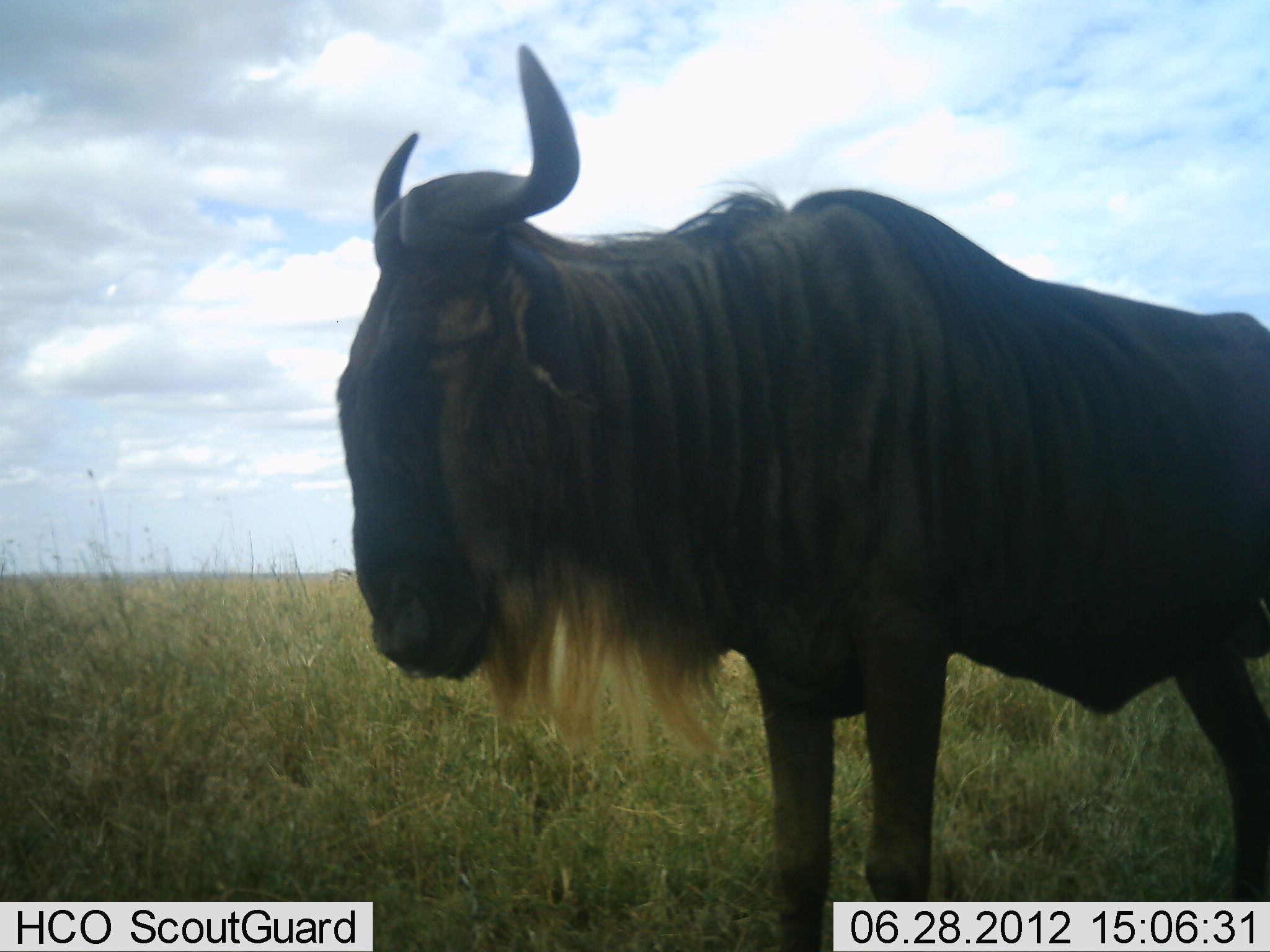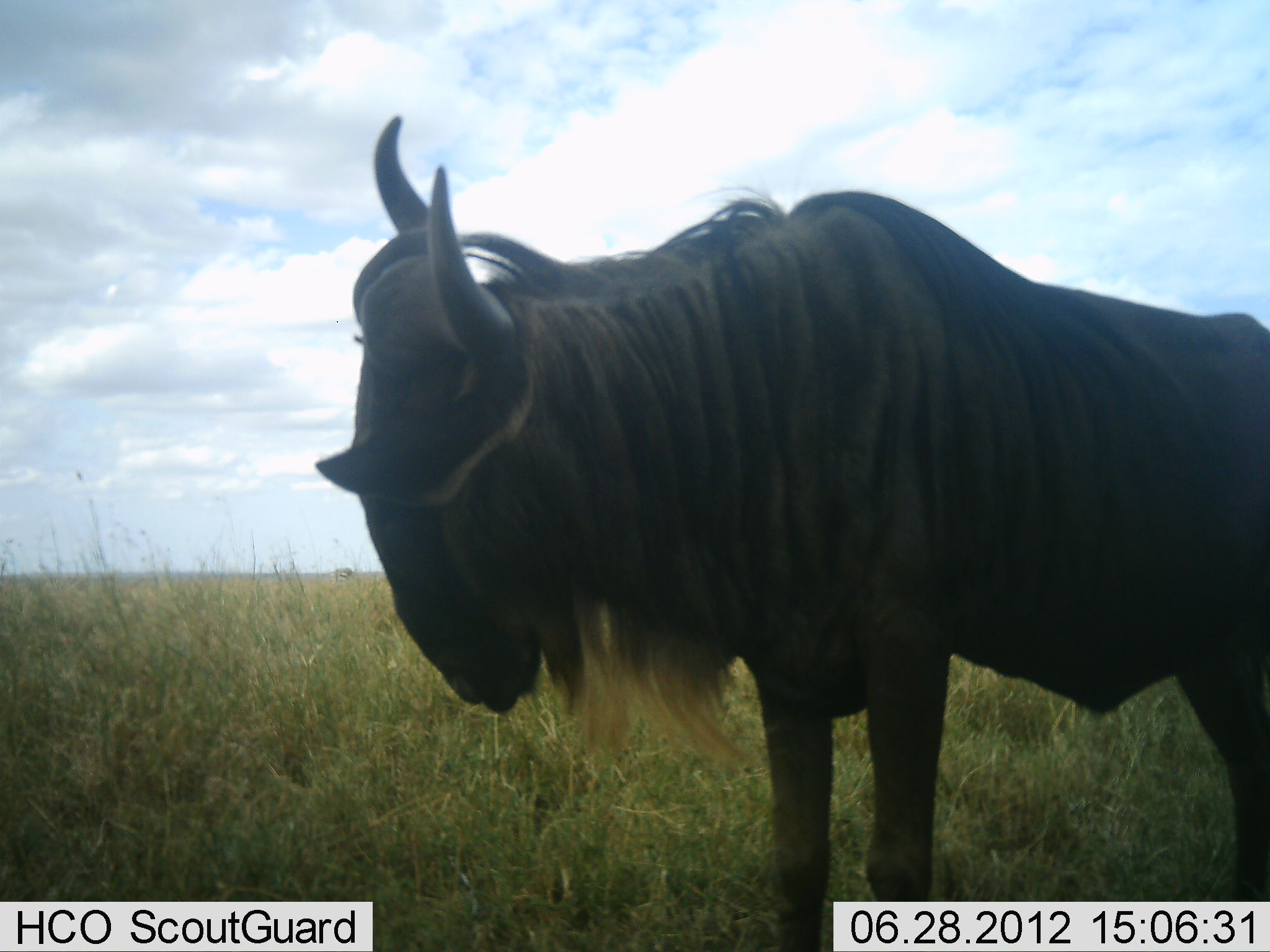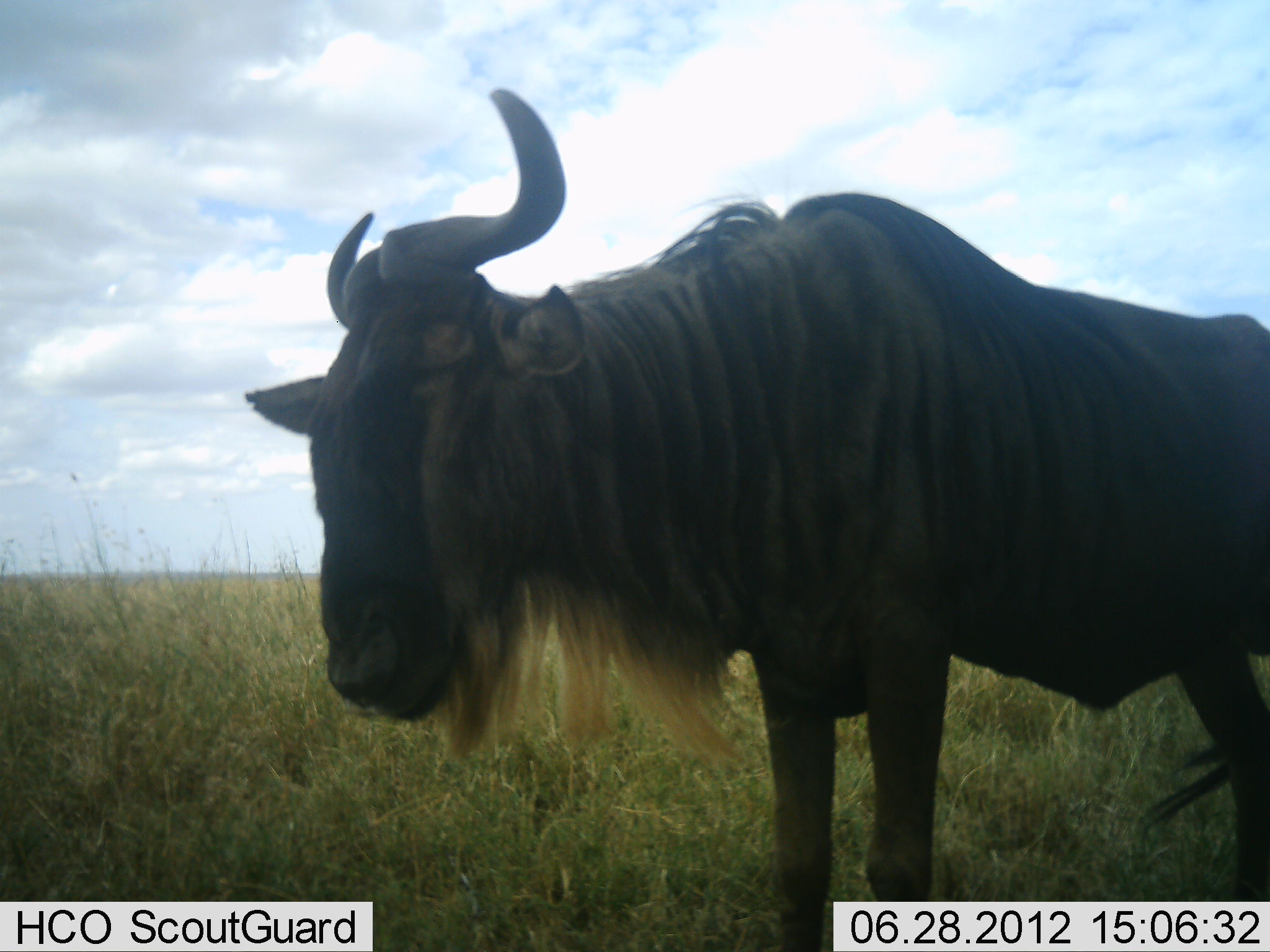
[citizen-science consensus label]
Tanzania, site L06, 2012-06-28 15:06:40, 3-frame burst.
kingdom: Animalia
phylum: Chordata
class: Mammalia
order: Artiodactyla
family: Bovidae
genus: Connochaetes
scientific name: Connochaetes taurinus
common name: blue wildebeest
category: wildebeest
Wildebeest (blue wildebeest) (Connochaetes taurinus), count 1. Behavior (volunteer vote fractions): standing 100%, resting 0%, moving 0%, interacting 0%. Young present (vote fraction): 0%. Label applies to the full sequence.